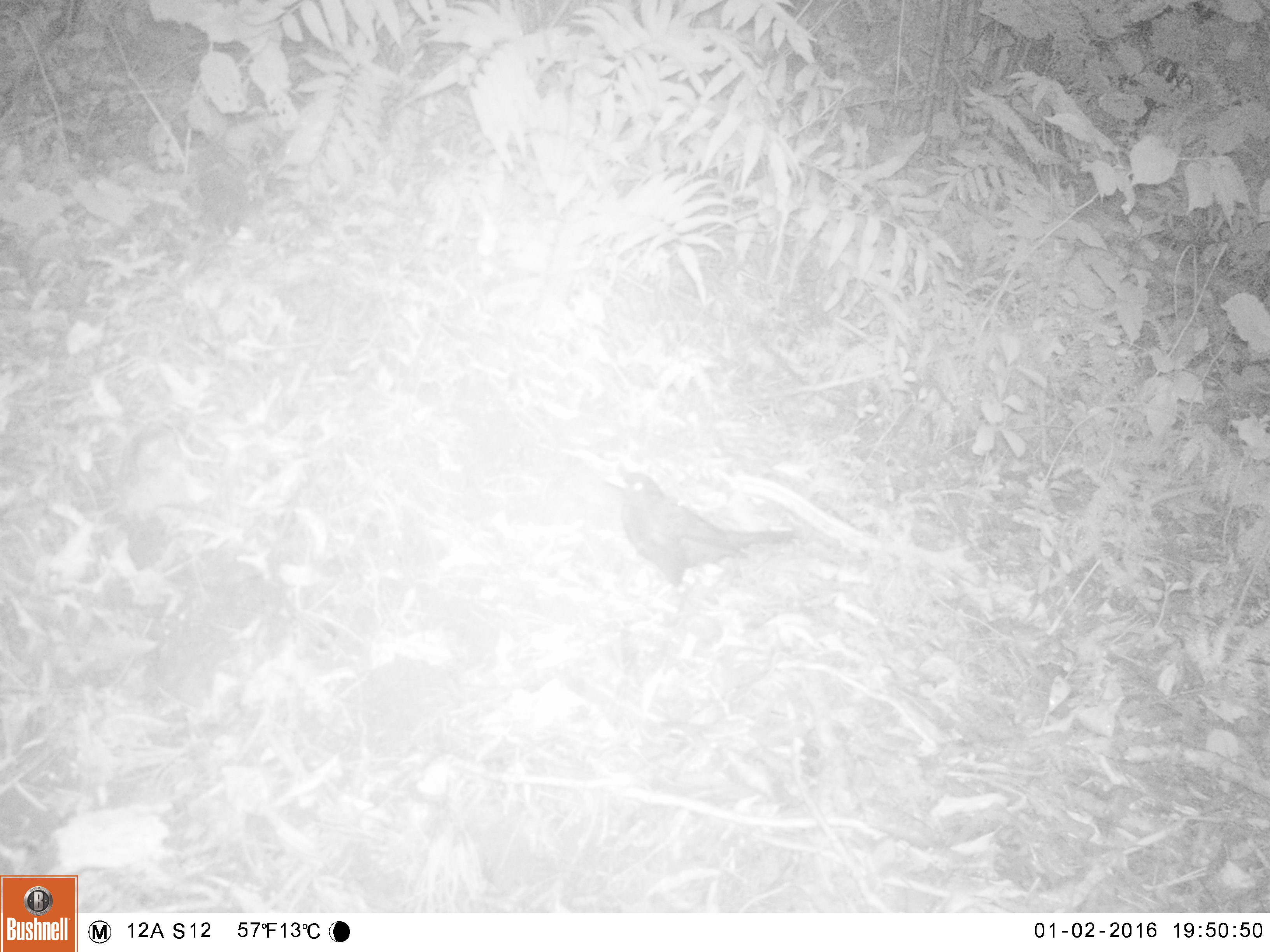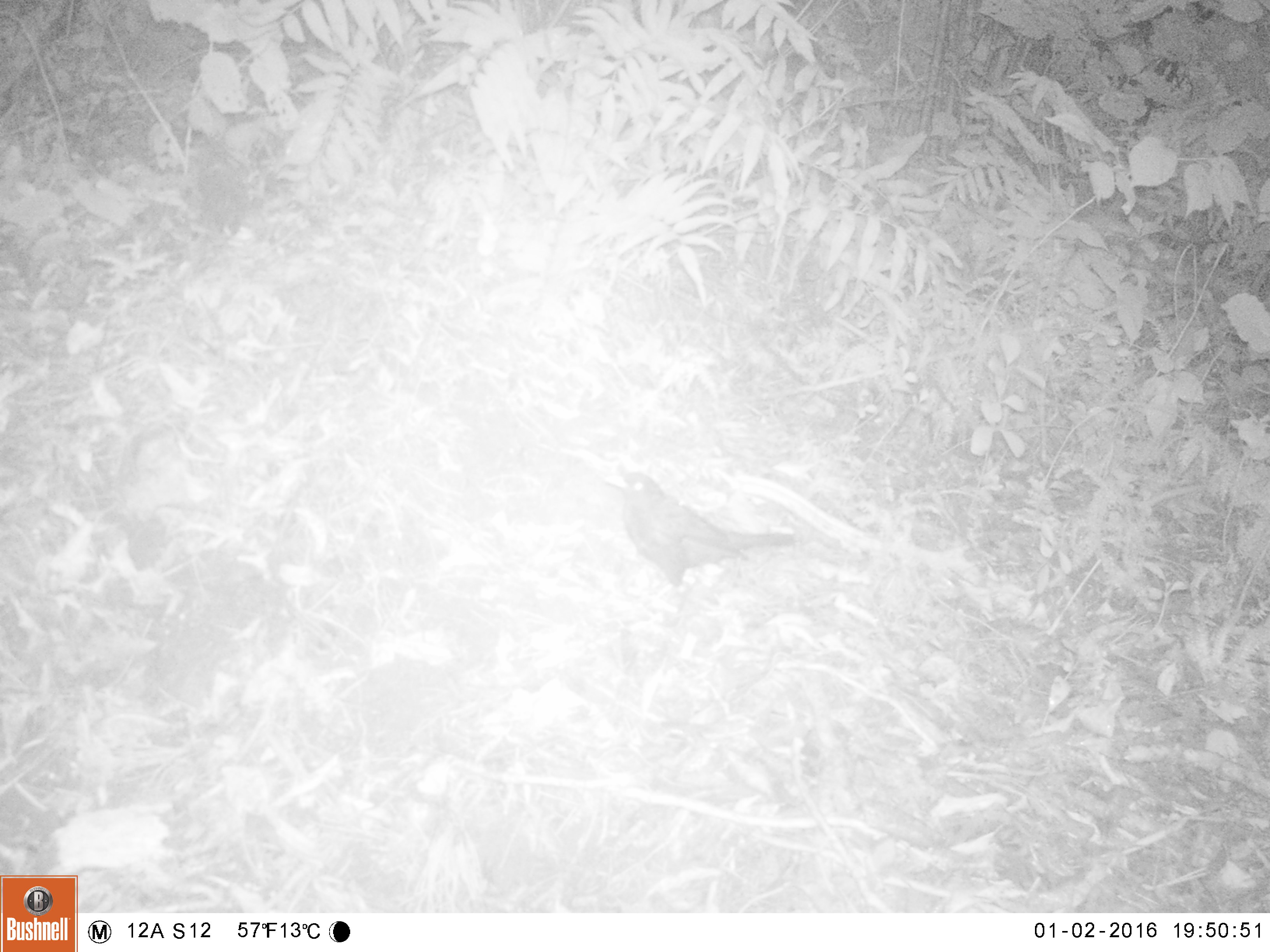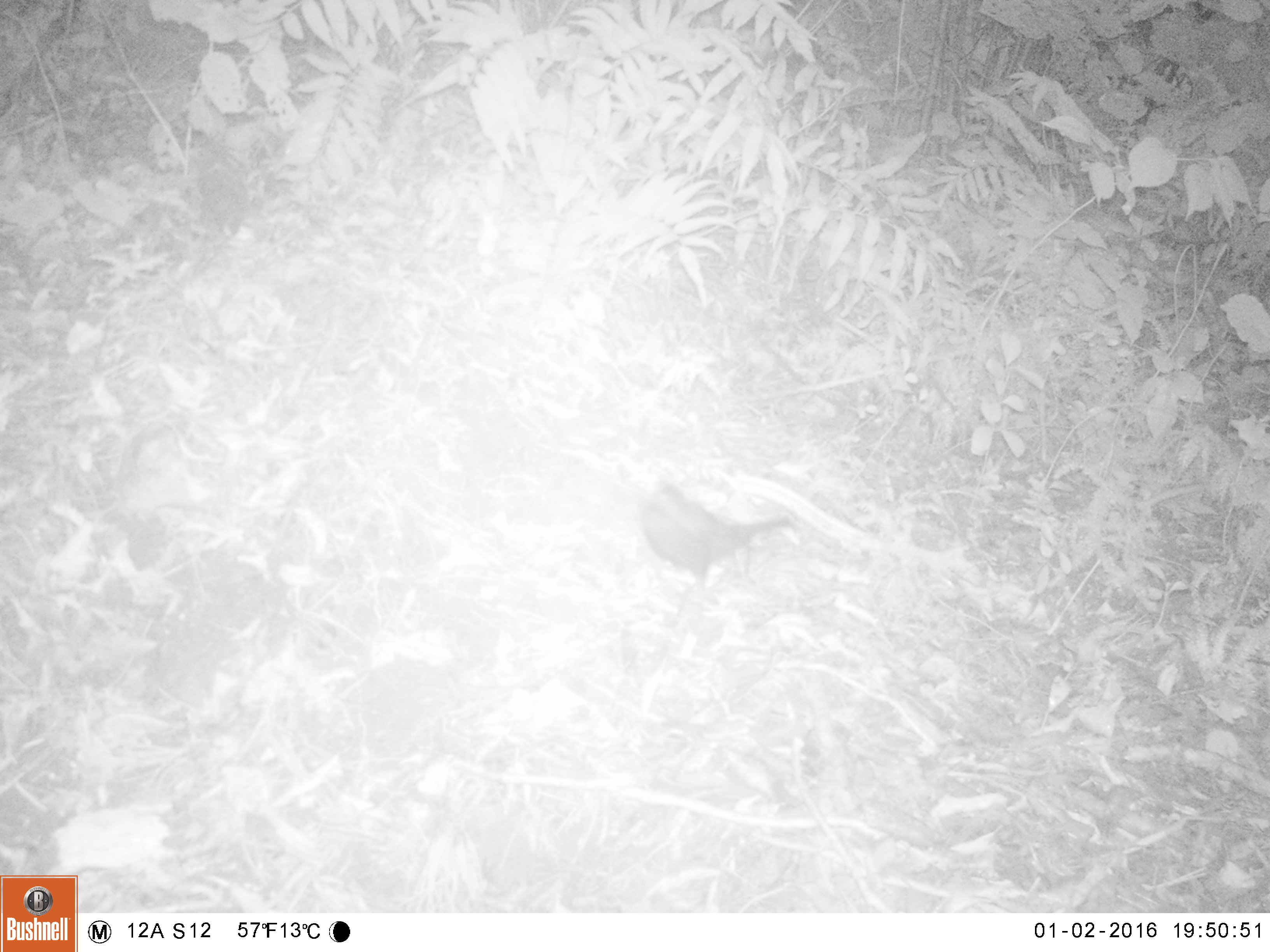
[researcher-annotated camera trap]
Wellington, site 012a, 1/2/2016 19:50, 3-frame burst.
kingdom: Animalia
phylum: Chordata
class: Aves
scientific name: Aves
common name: bird